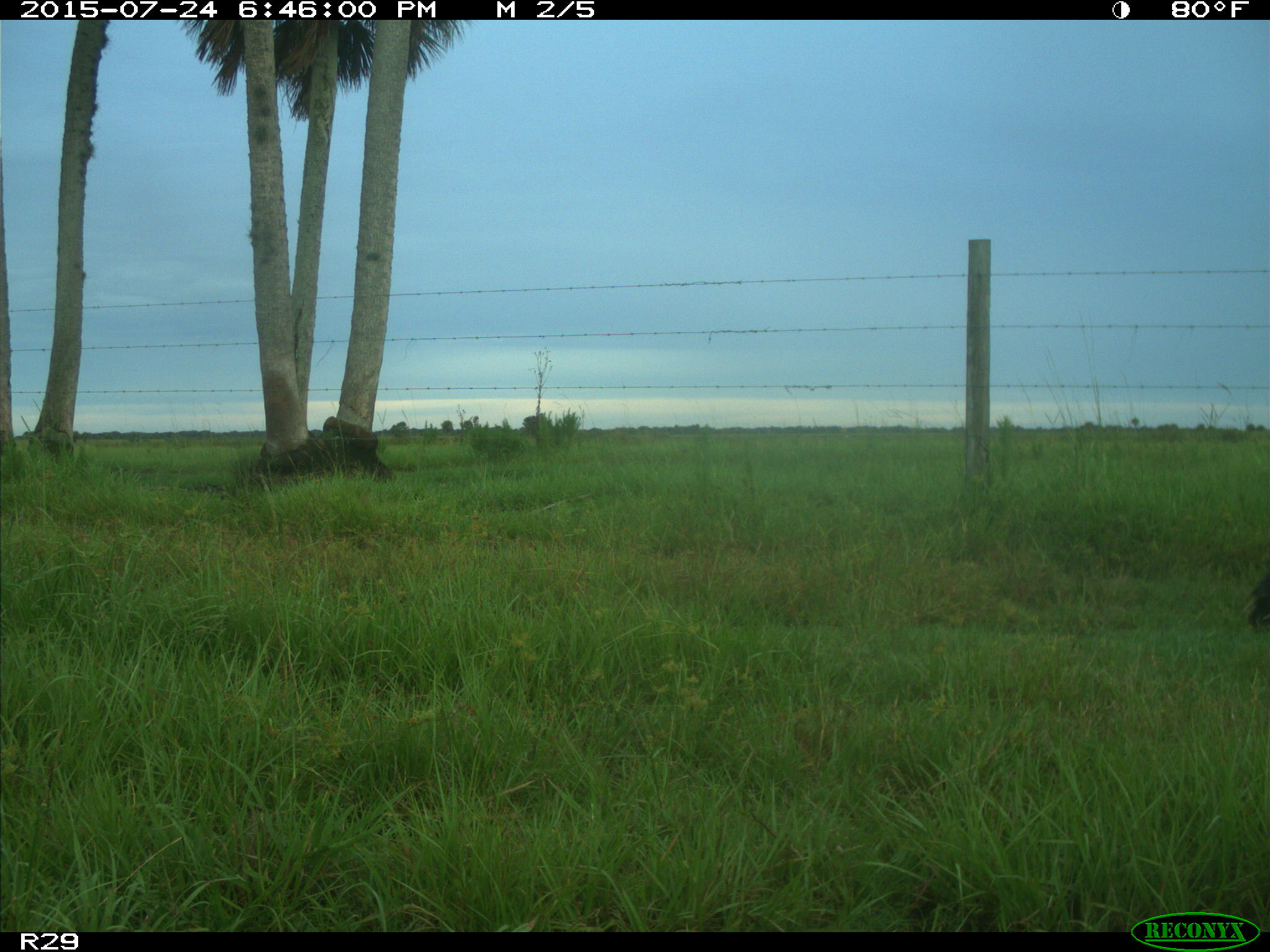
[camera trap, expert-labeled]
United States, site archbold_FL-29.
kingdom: Animalia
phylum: Chordata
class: Mammalia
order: Artiodactyla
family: Bovidae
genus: Bos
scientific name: Bos taurus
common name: domestic cow